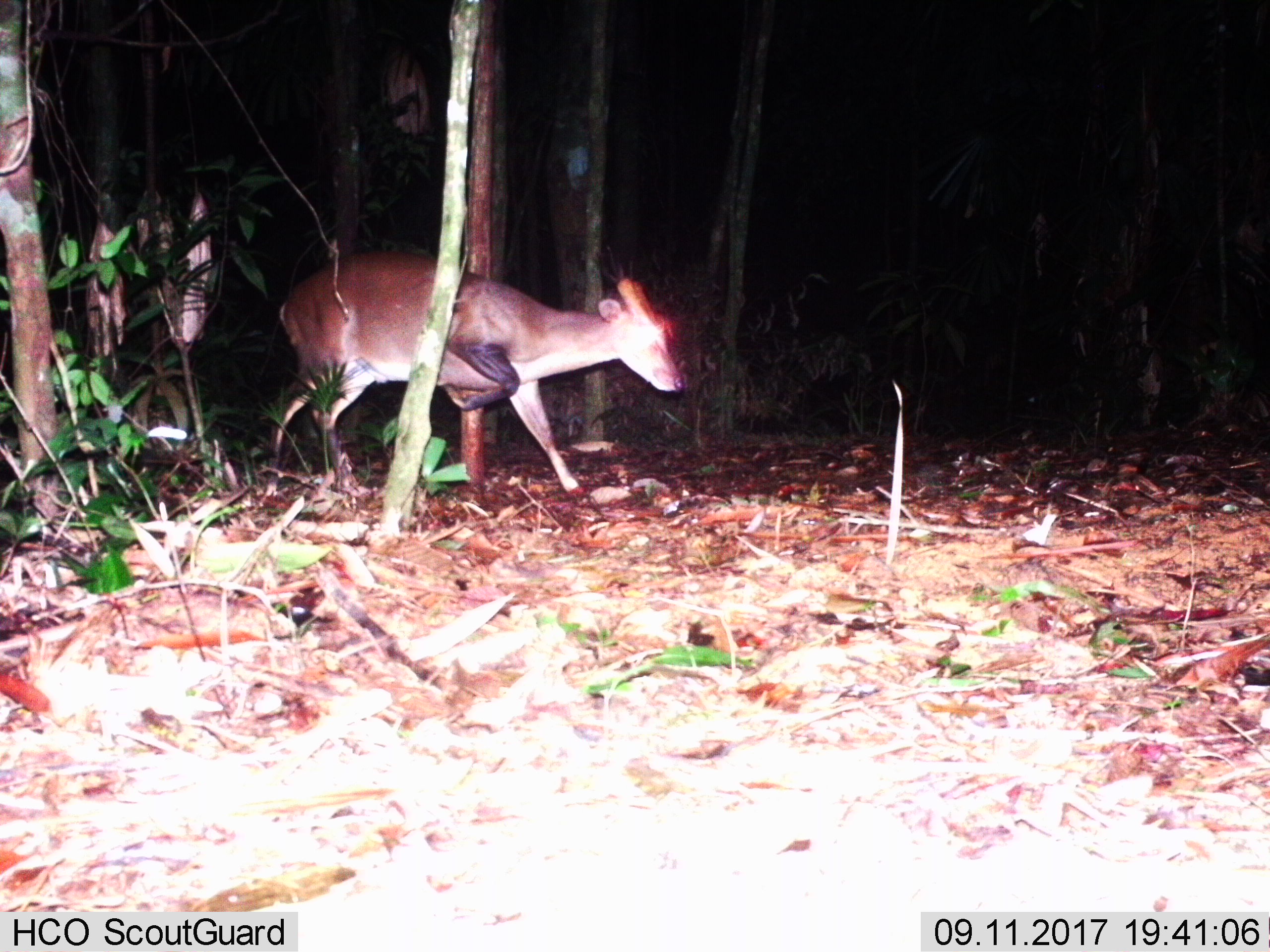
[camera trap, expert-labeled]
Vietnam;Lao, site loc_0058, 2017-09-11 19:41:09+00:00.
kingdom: Animalia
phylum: Chordata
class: Mammalia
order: Artiodactyla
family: Cervidae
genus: Muntiacus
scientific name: Muntiacus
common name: muntjacs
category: unidentified muntjac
Unidentified muntjac (muntjacs) (Muntiacus). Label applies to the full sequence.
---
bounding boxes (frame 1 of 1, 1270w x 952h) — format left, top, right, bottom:
unidentified muntjac: 266, 249, 684, 498